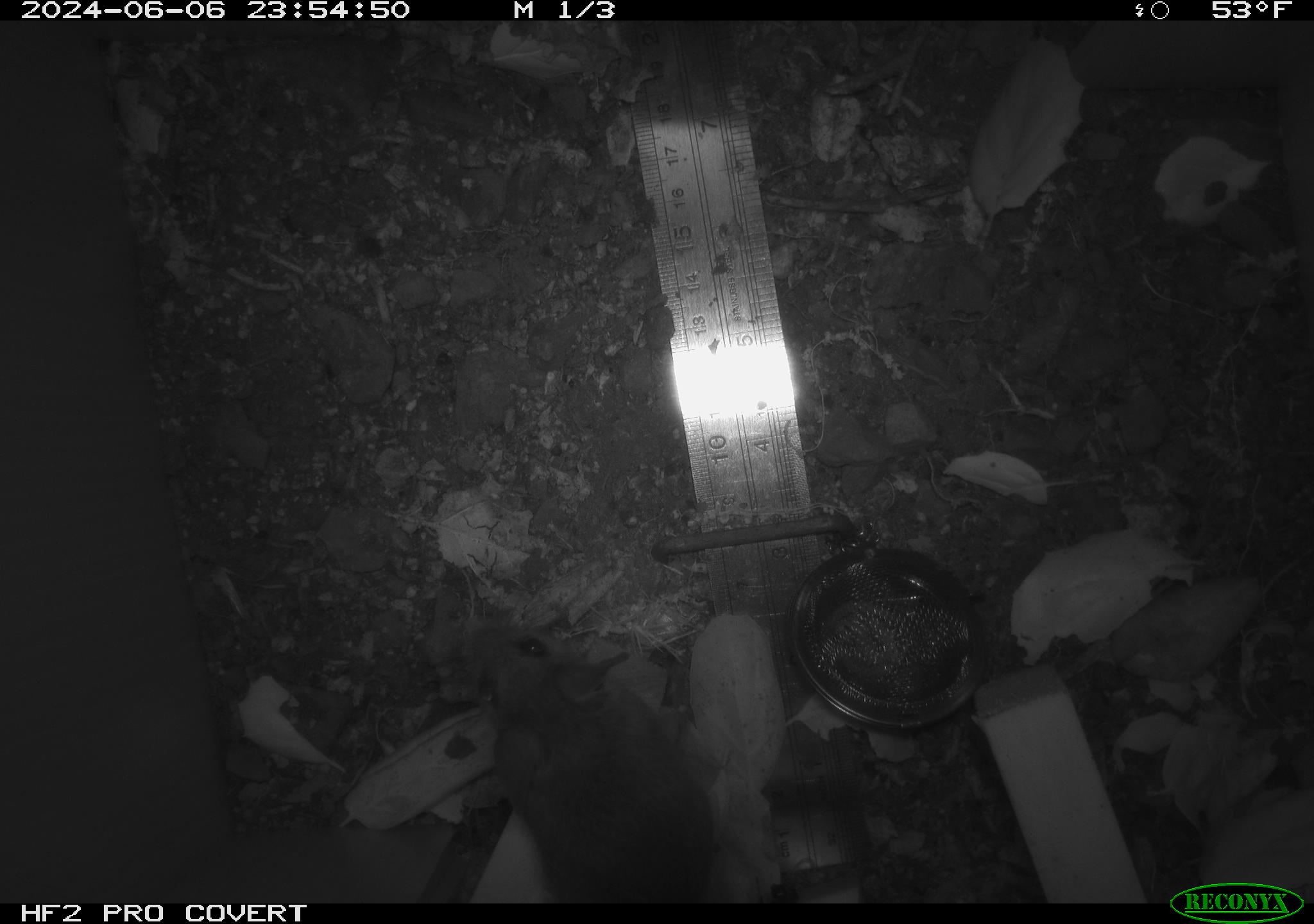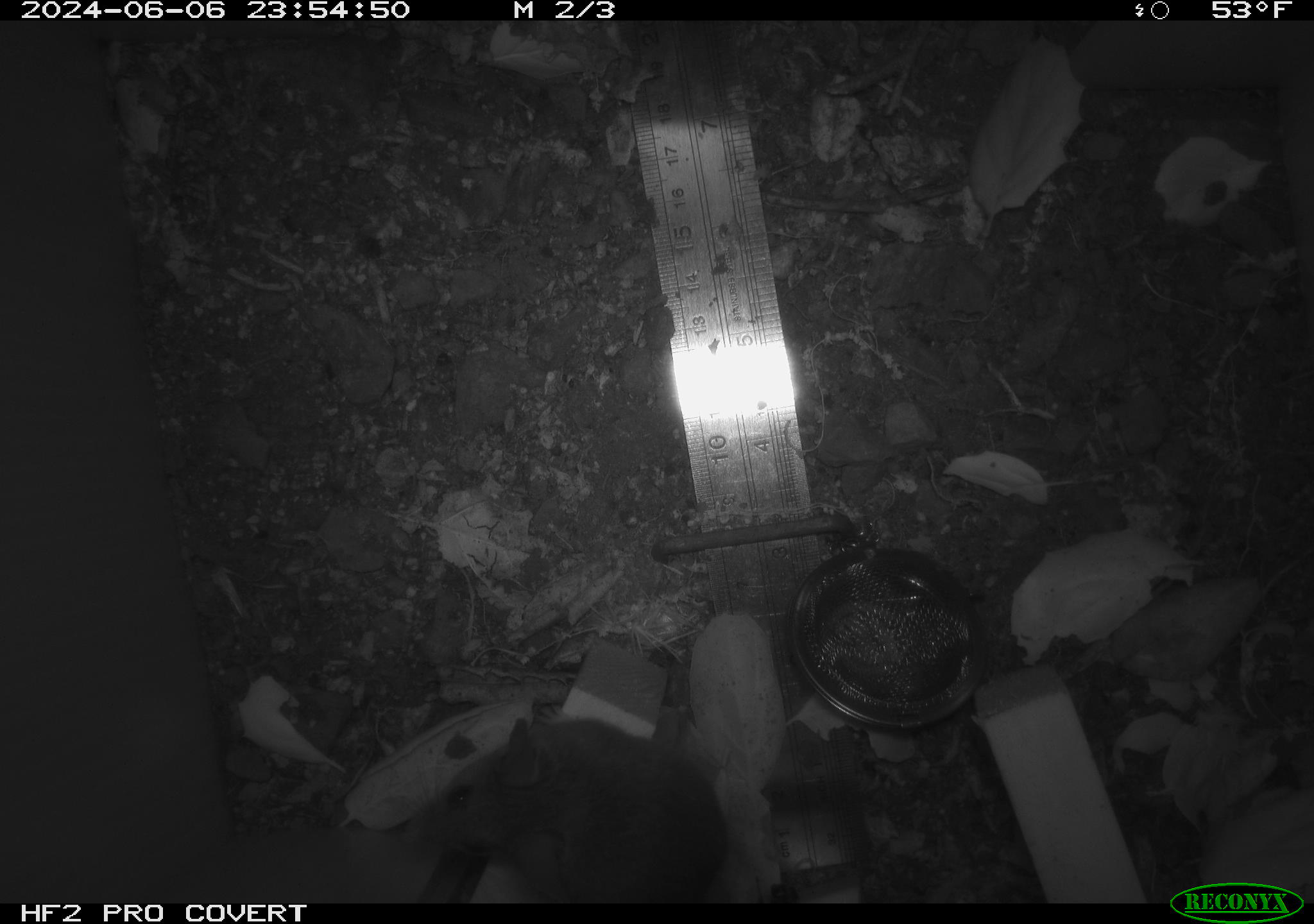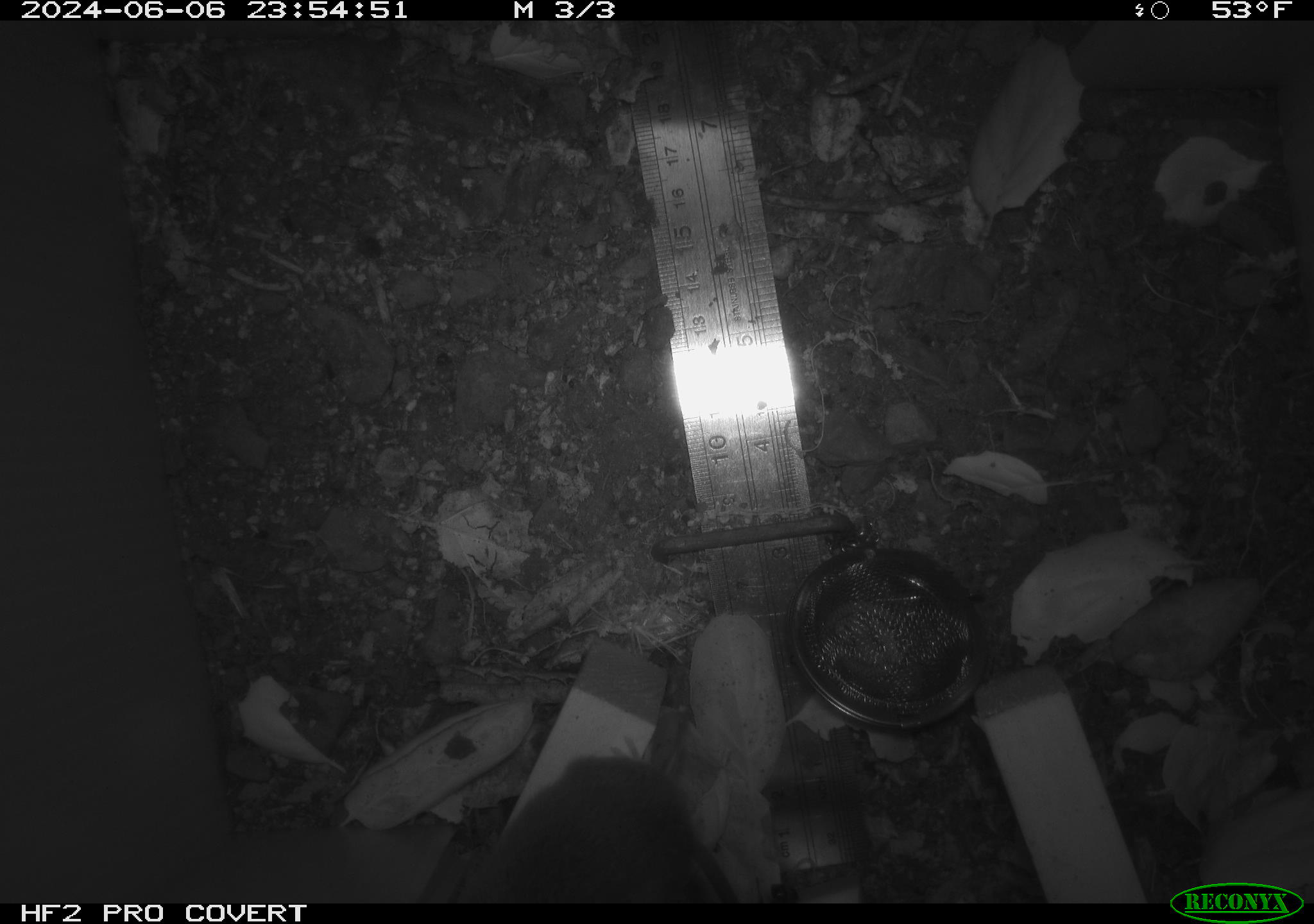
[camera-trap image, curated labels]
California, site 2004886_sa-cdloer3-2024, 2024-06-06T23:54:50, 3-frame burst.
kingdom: Animalia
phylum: Chordata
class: Mammalia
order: Rodentia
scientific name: Rodentia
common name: rodent